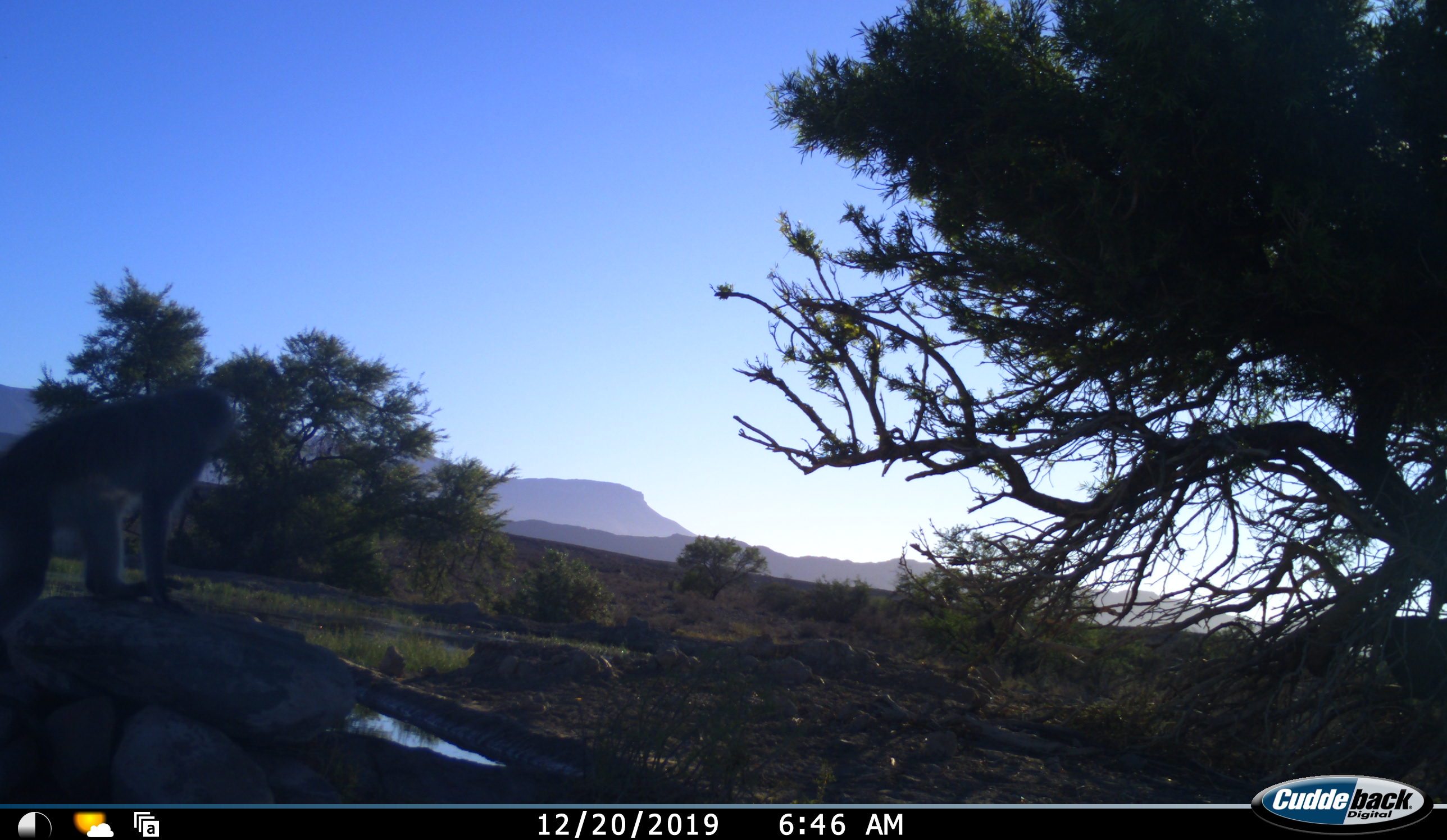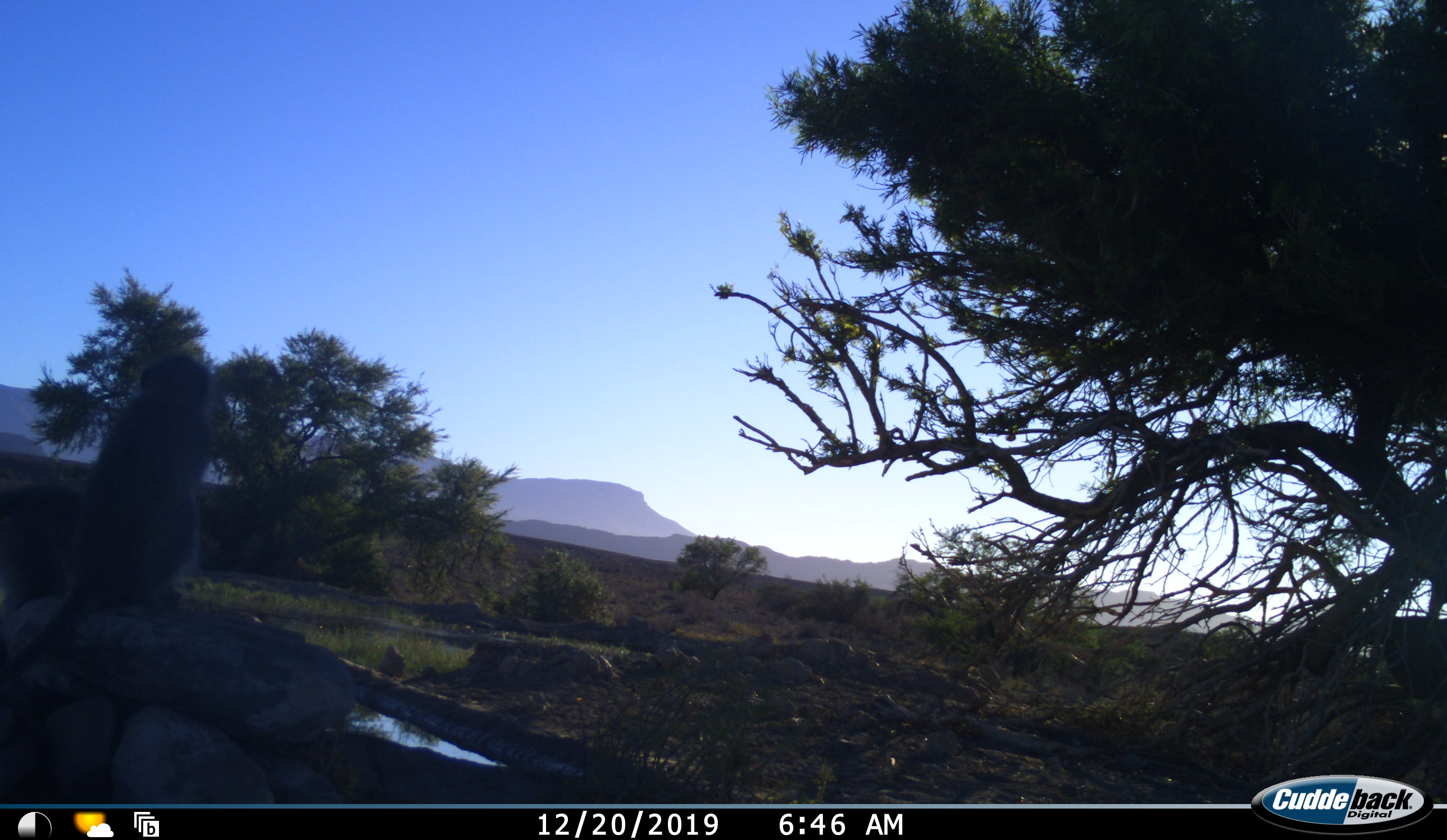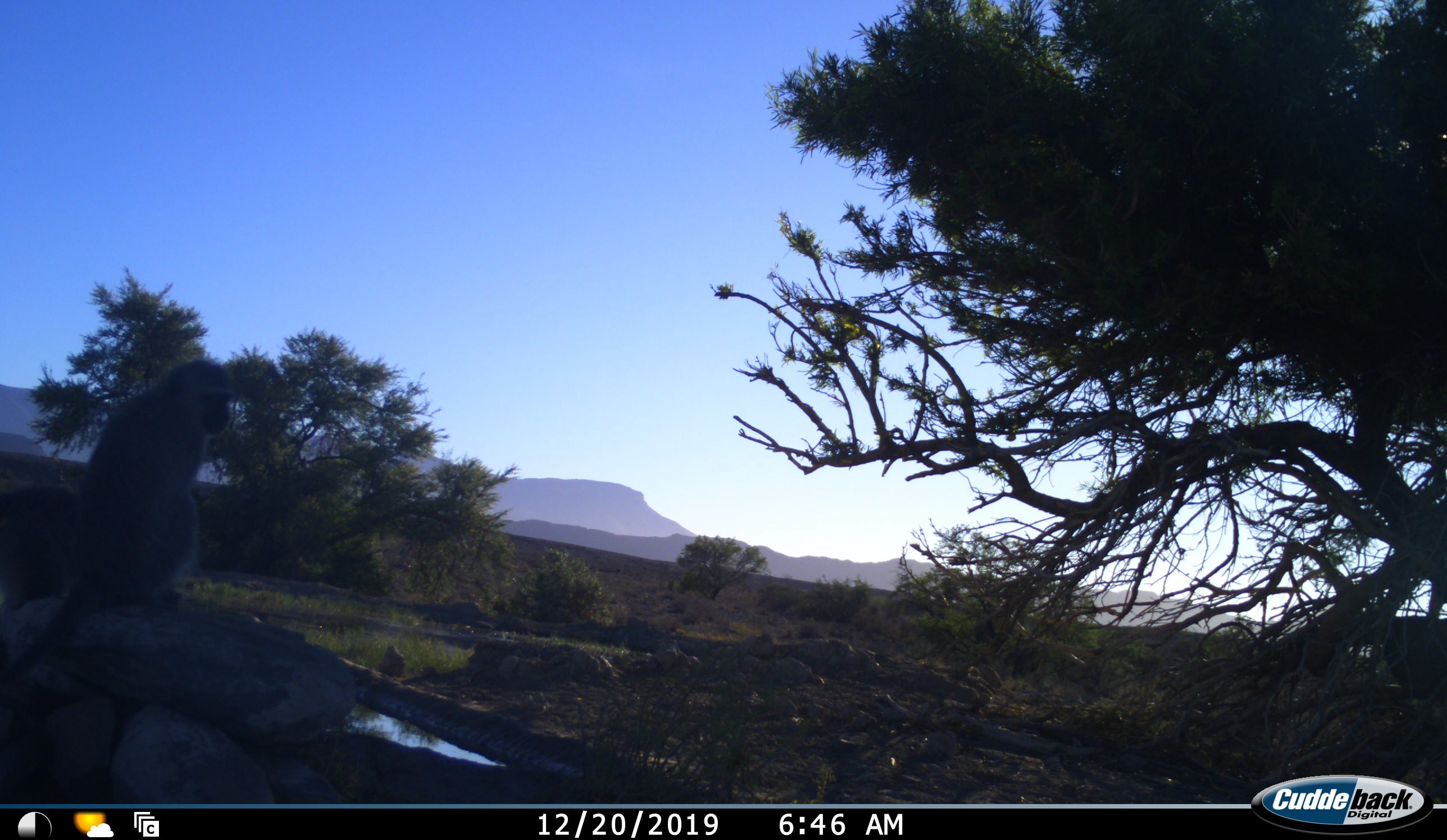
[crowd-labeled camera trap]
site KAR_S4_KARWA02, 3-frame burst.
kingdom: Animalia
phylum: Chordata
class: Mammalia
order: Primates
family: Cercopithecidae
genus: Chlorocebus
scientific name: Chlorocebus pygerythrus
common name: vervet monkey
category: monkeyvervet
Monkeyvervet (vervet monkey) (Chlorocebus pygerythrus), count 1. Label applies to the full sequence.